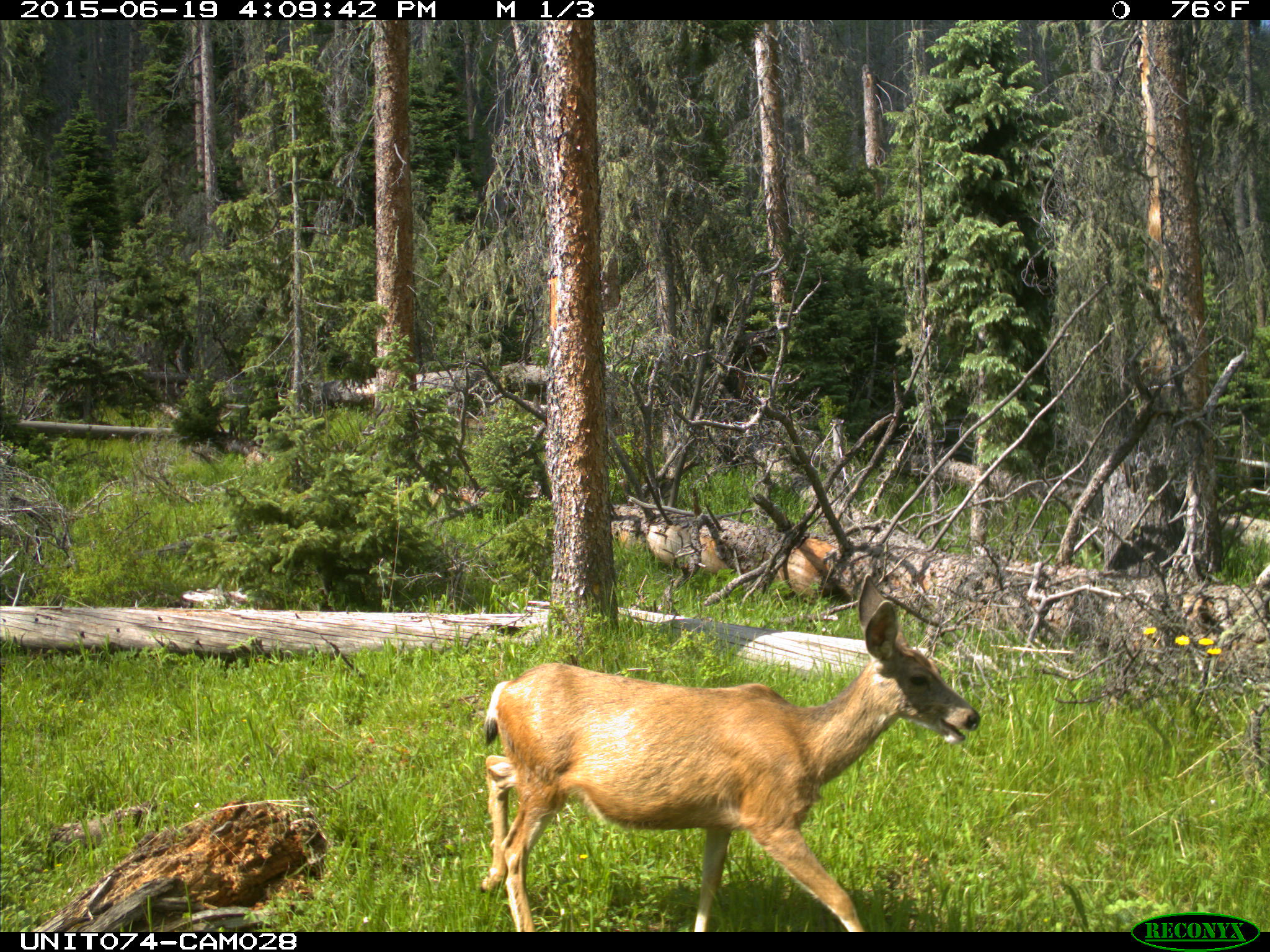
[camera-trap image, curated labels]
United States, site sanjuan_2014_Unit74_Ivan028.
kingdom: Animalia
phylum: Chordata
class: Mammalia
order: Artiodactyla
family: Cervidae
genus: Odocoileus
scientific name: Odocoileus hemionus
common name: mule deer